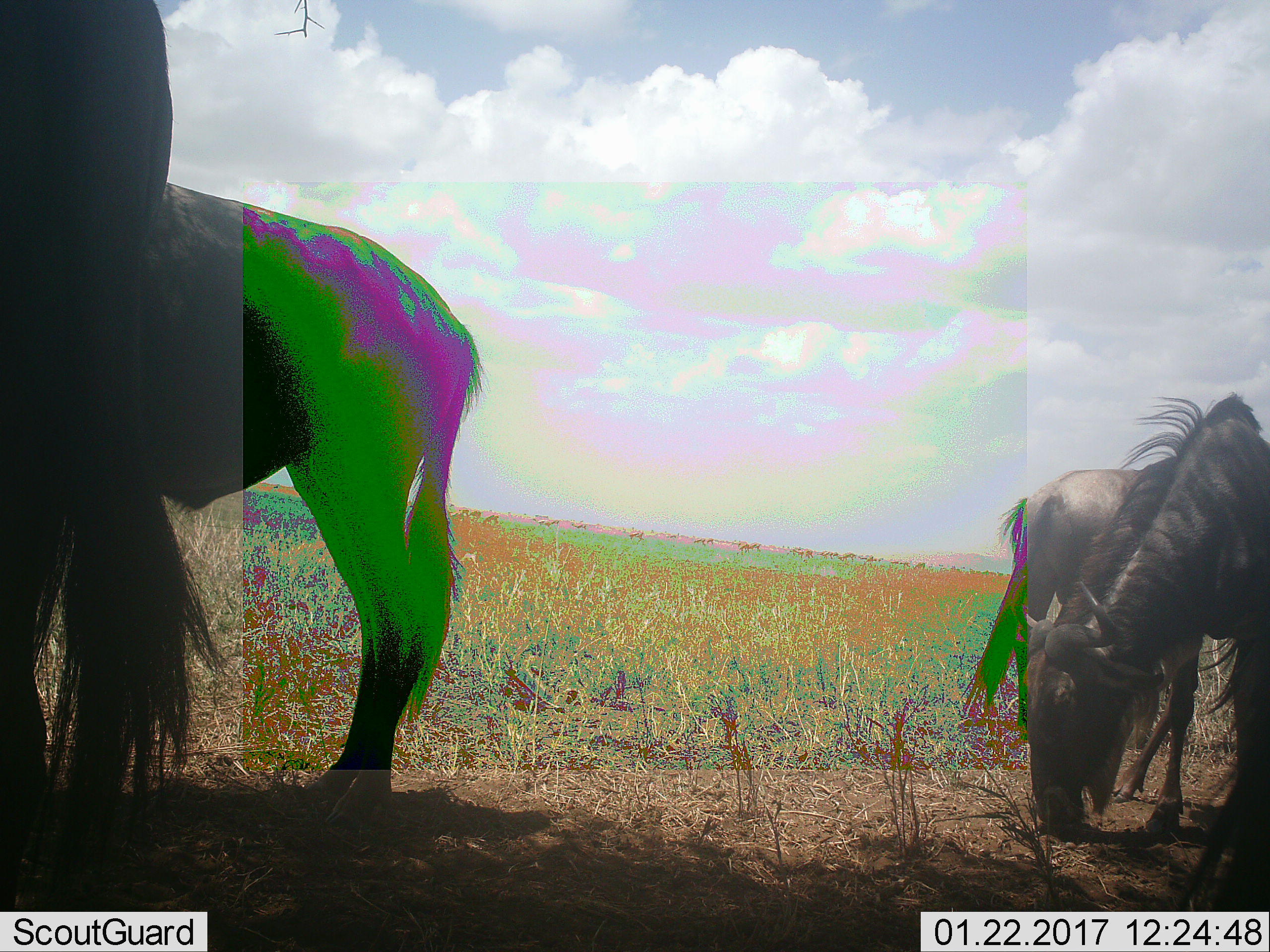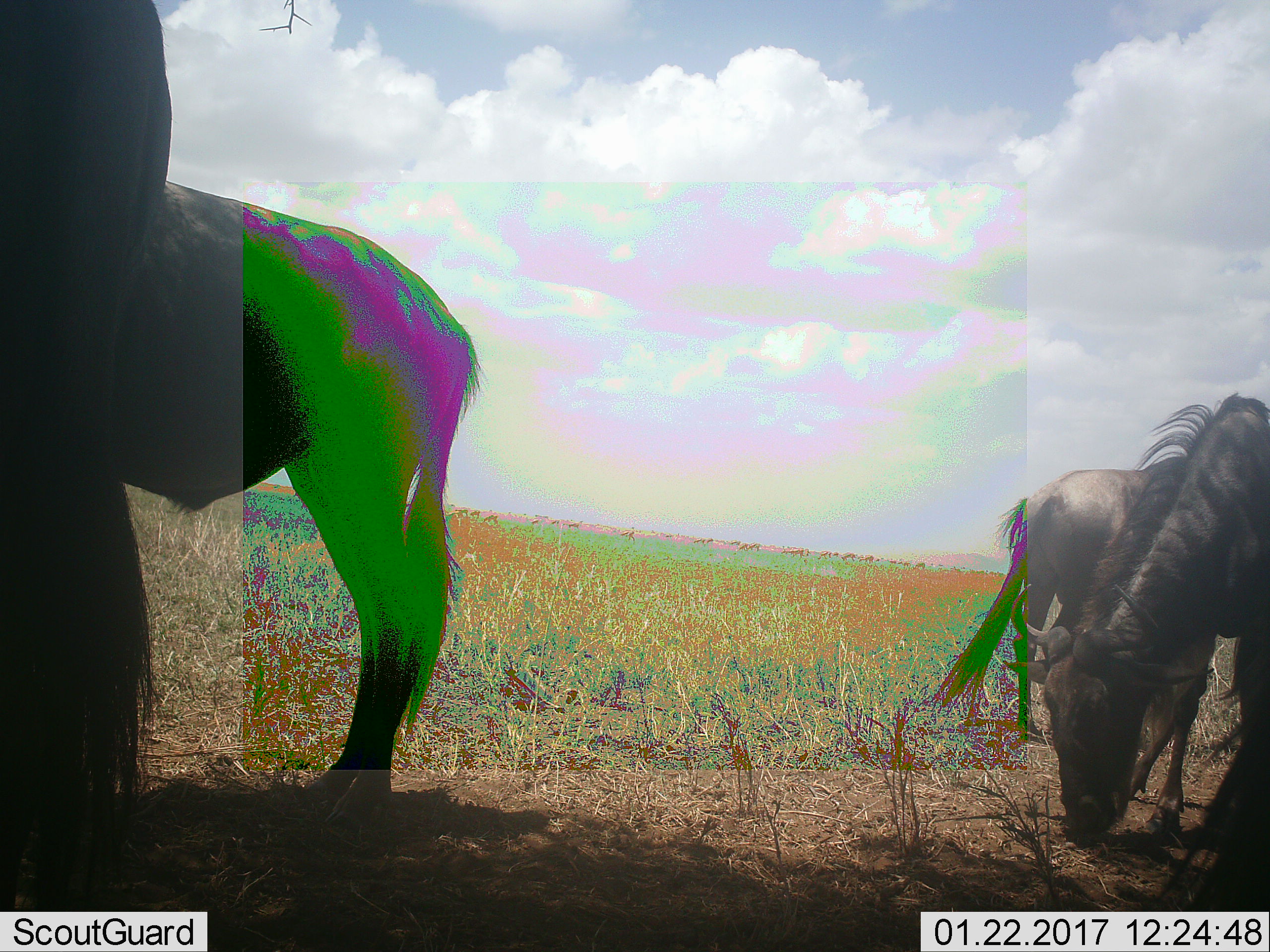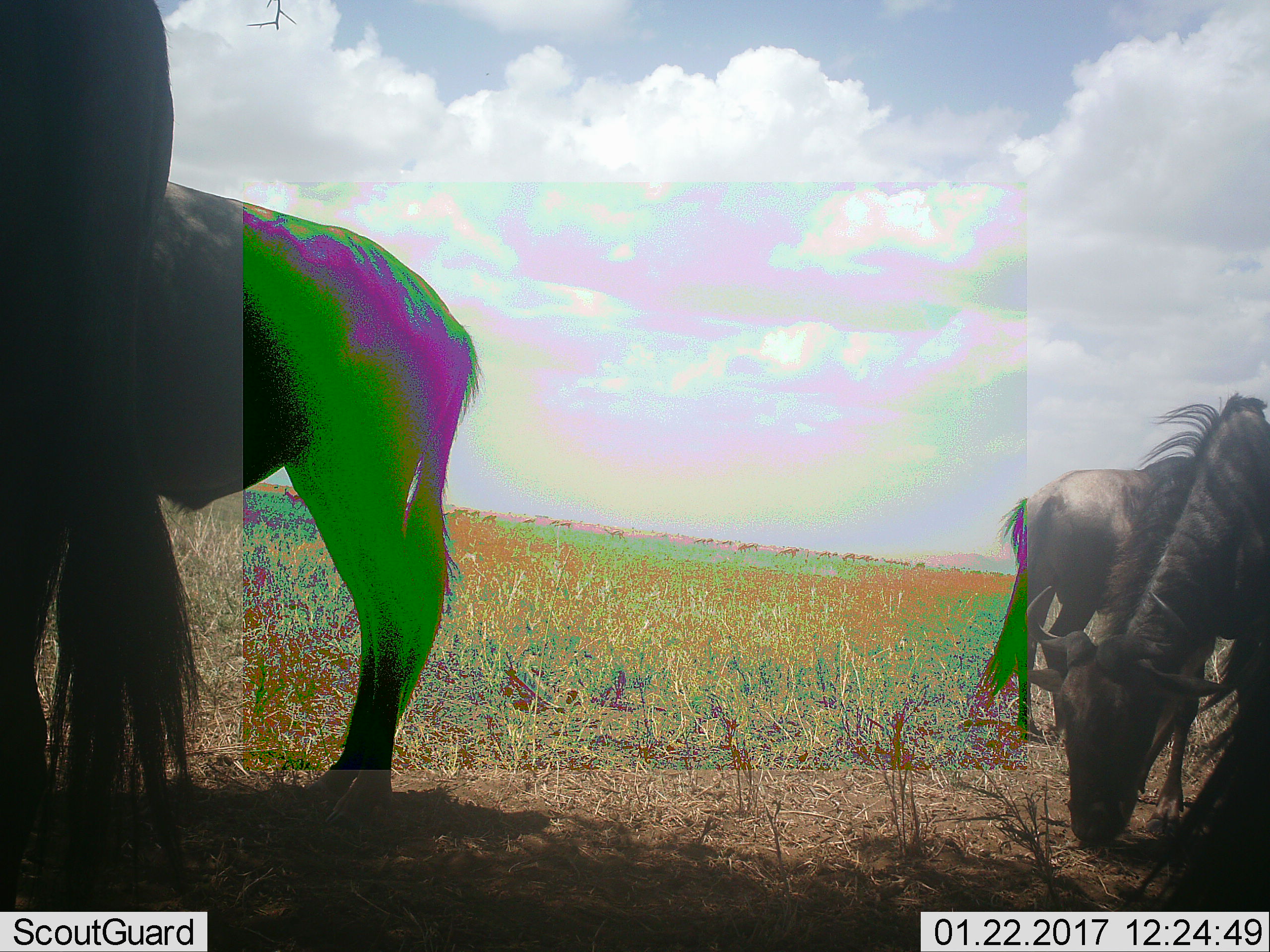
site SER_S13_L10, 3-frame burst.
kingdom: Animalia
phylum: Chordata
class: Mammalia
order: Artiodactyla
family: Bovidae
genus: Connochaetes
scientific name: Connochaetes taurinus taurinus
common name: blue wildebeest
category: wildebeestblue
Wildebeestblue (blue wildebeest) (Connochaetes taurinus taurinus), count 4. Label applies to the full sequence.